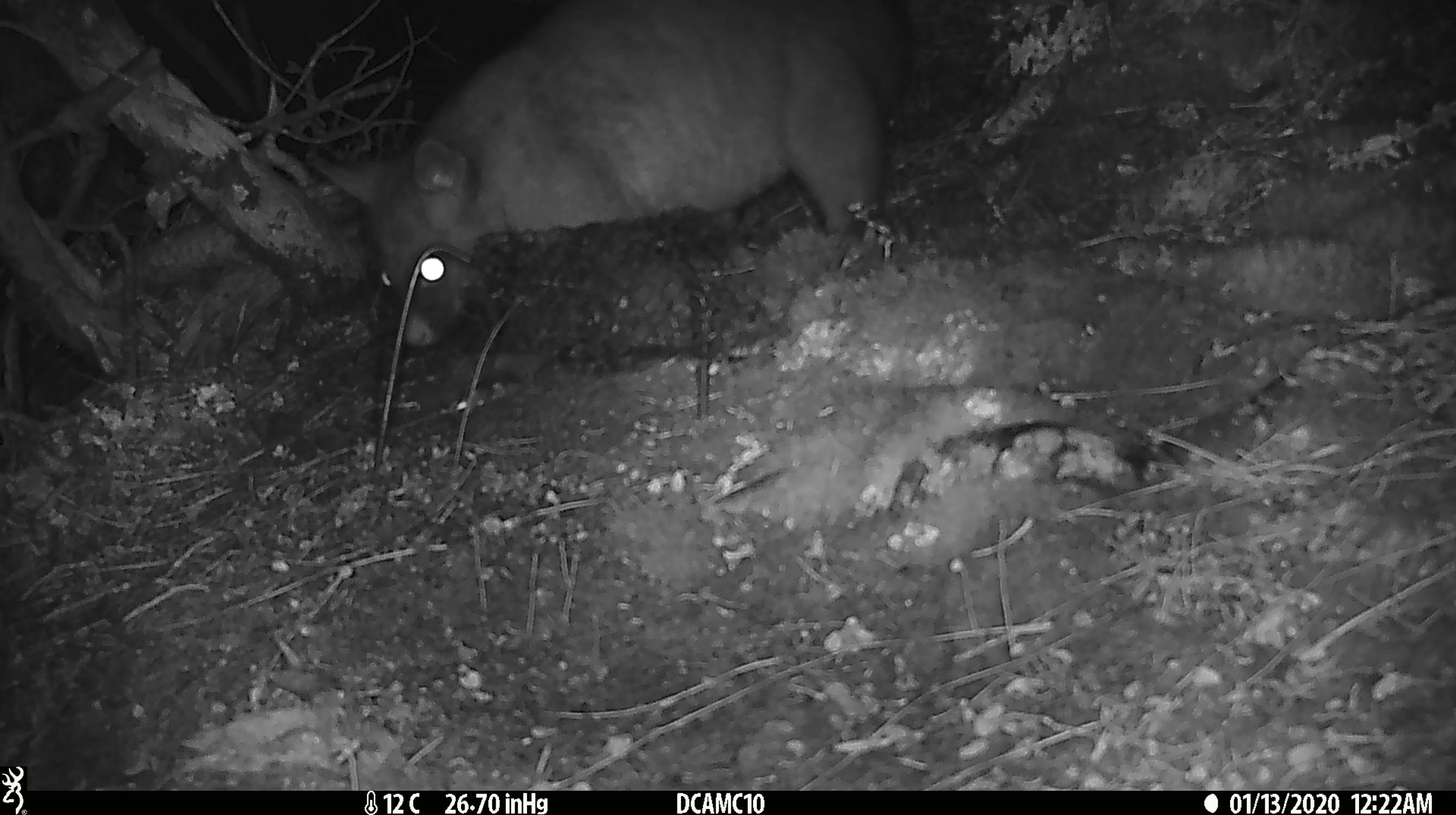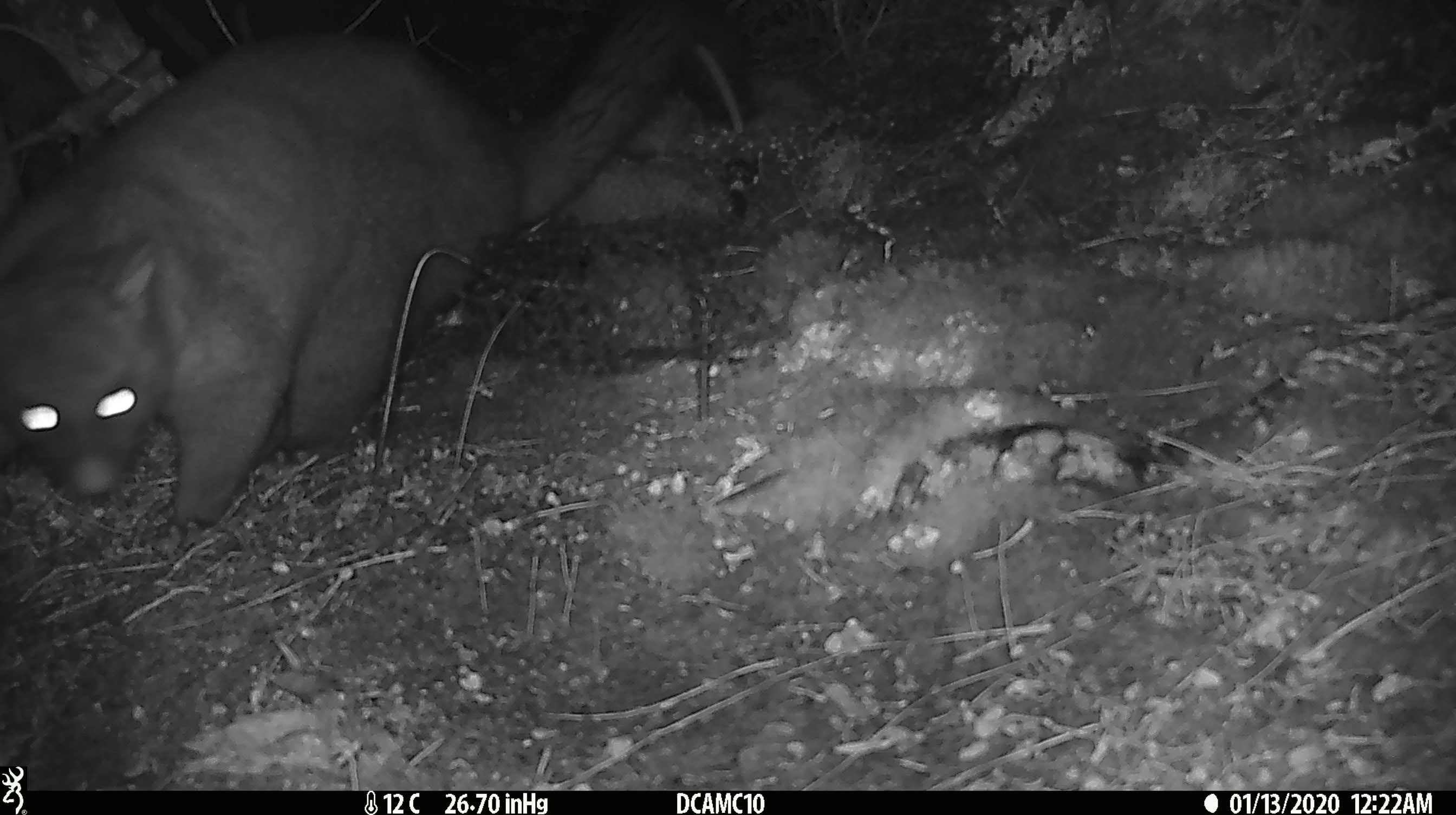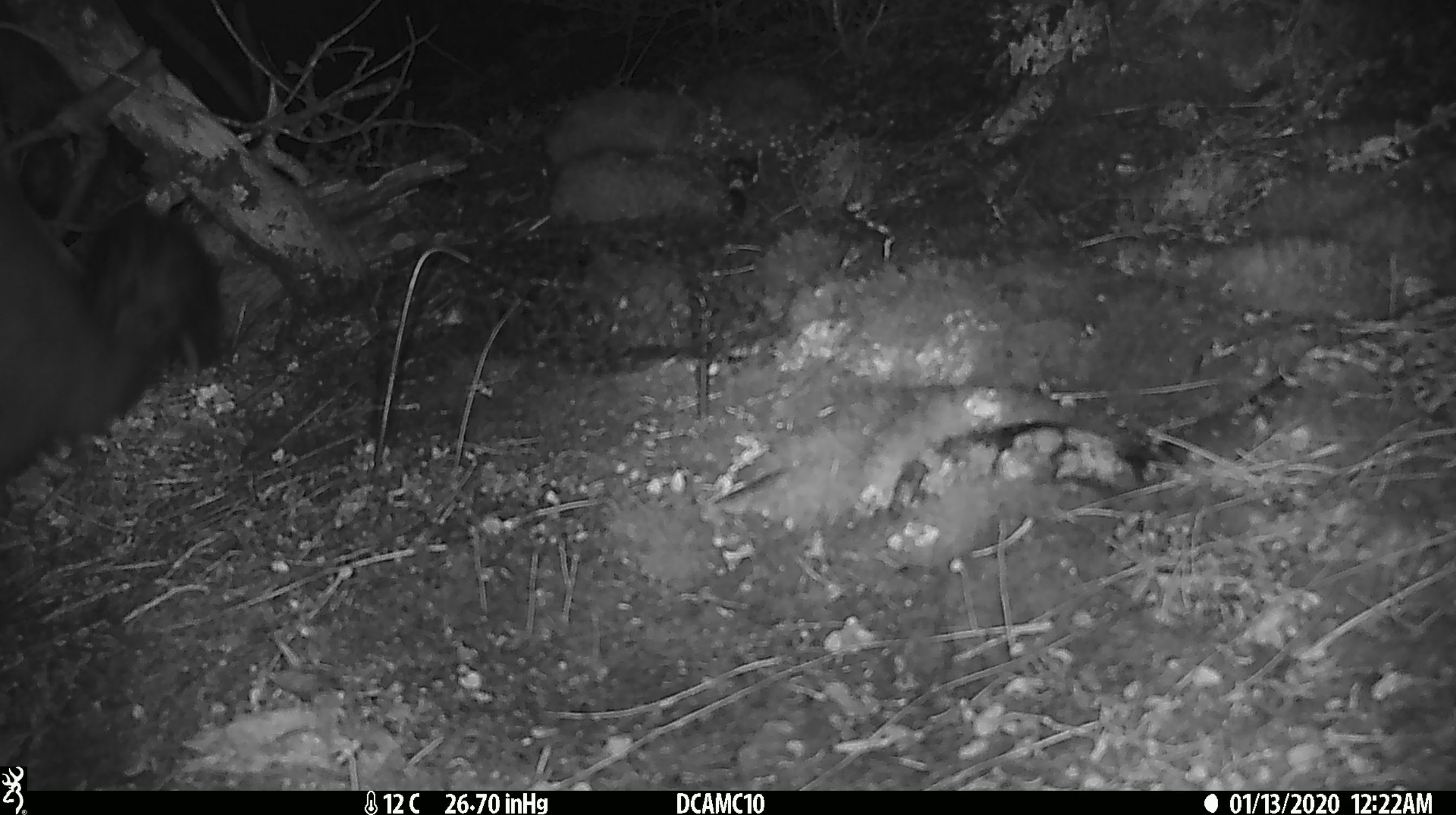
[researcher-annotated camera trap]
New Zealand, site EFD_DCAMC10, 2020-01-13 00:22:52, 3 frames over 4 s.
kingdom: Animalia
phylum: Chordata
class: Mammalia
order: Diprotodontia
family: Phalangeridae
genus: Trichosurus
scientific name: Trichosurus vulpecula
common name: common brushtail possum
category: possum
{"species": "possum (common brushtail possum) (Trichosurus vulpecula)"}